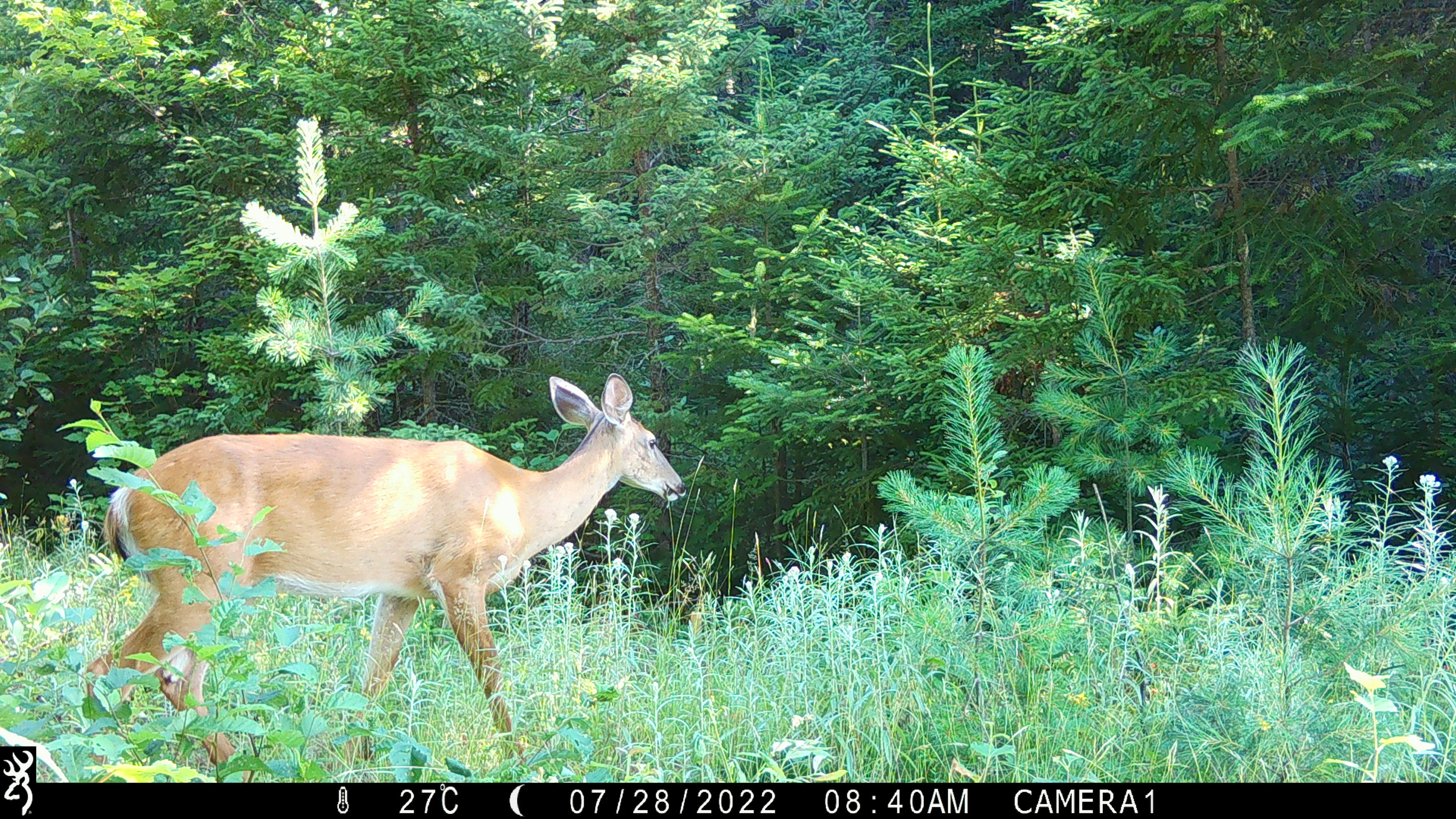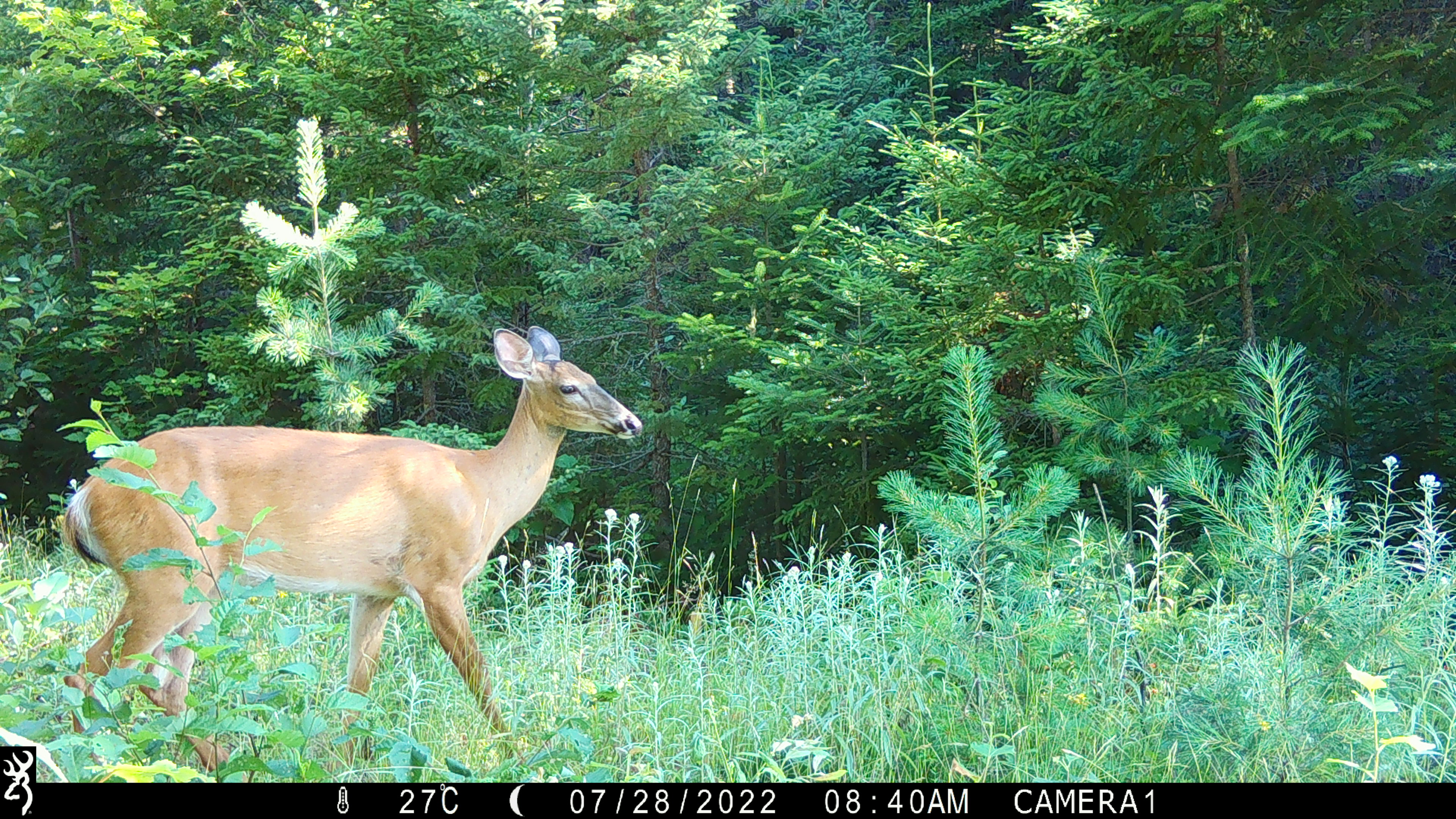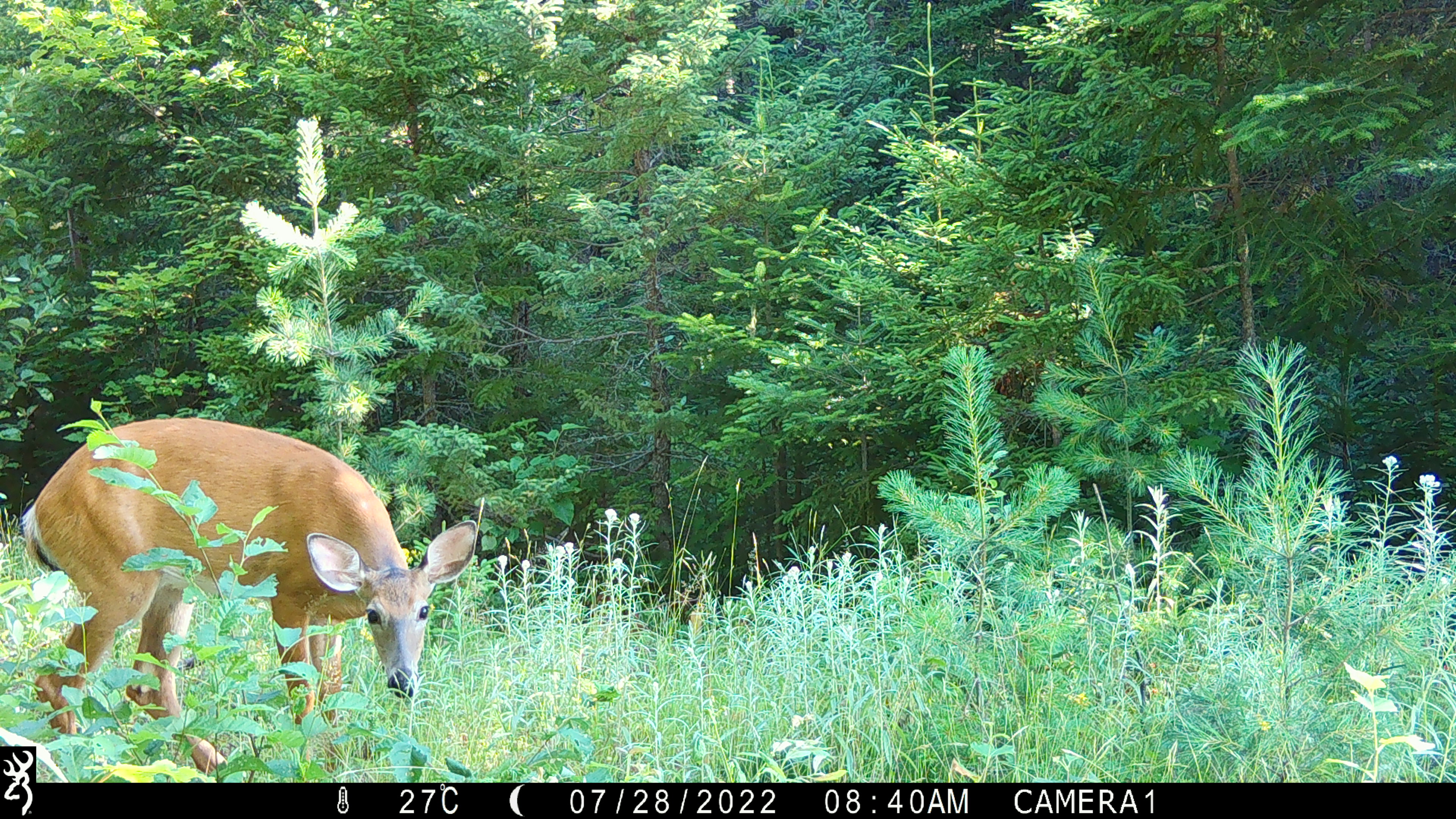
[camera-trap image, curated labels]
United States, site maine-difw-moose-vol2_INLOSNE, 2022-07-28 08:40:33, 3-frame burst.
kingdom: Animalia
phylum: Chordata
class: Mammalia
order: Artiodactyla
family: Cervidae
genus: Odocoileus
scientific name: Odocoileus virginianus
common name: white-tailed deer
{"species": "white-tailed deer (Odocoileus virginianus)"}